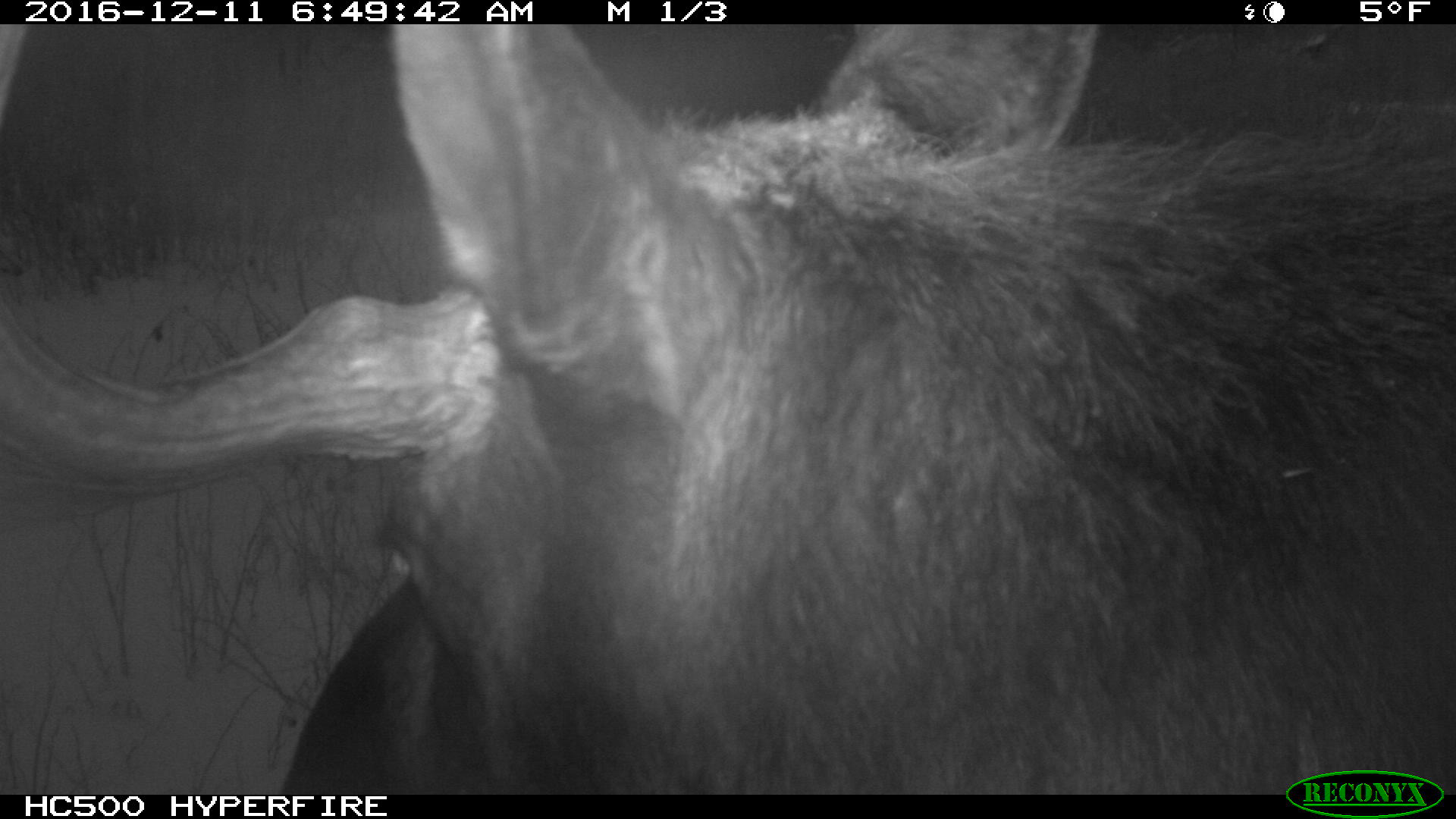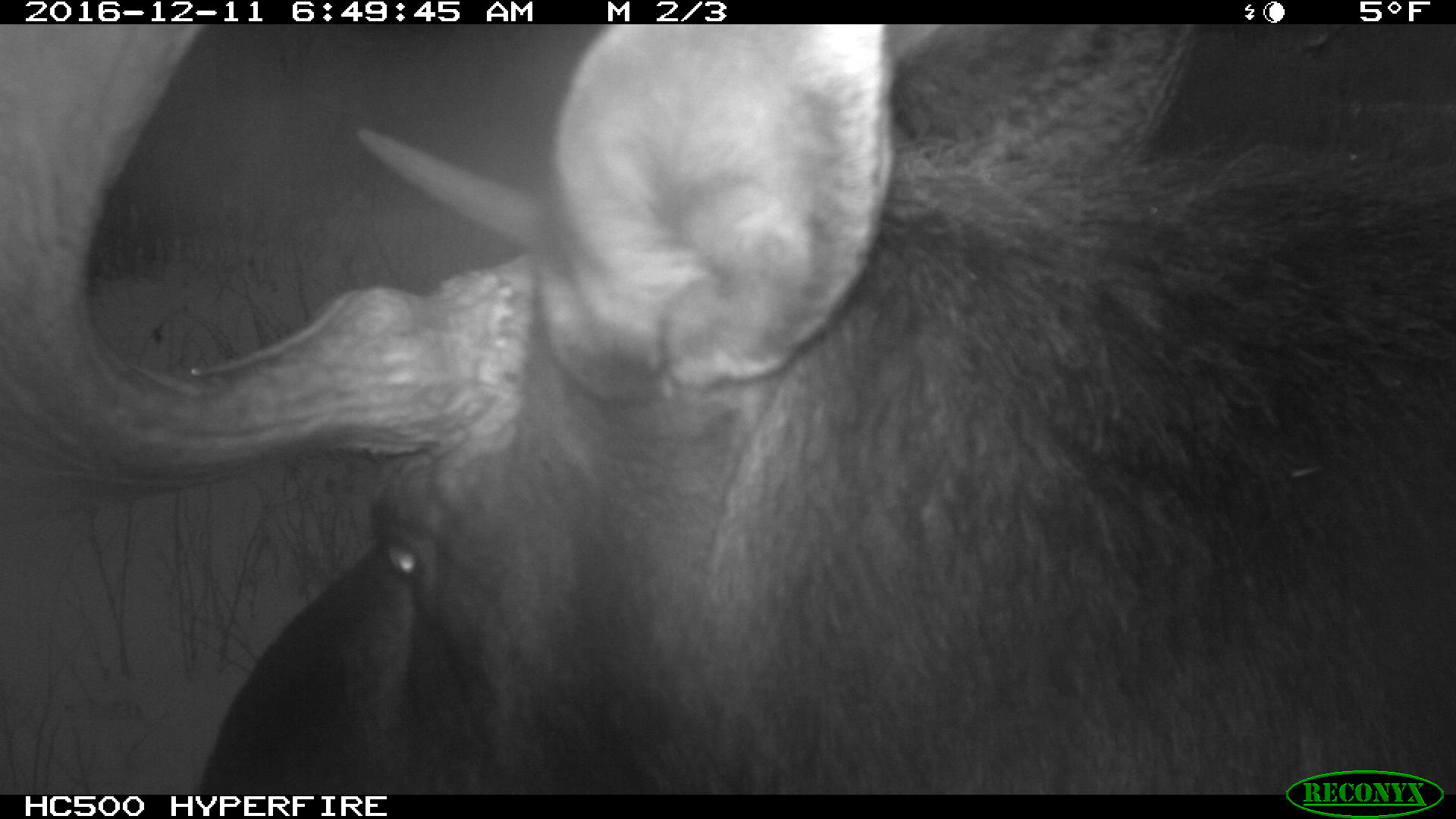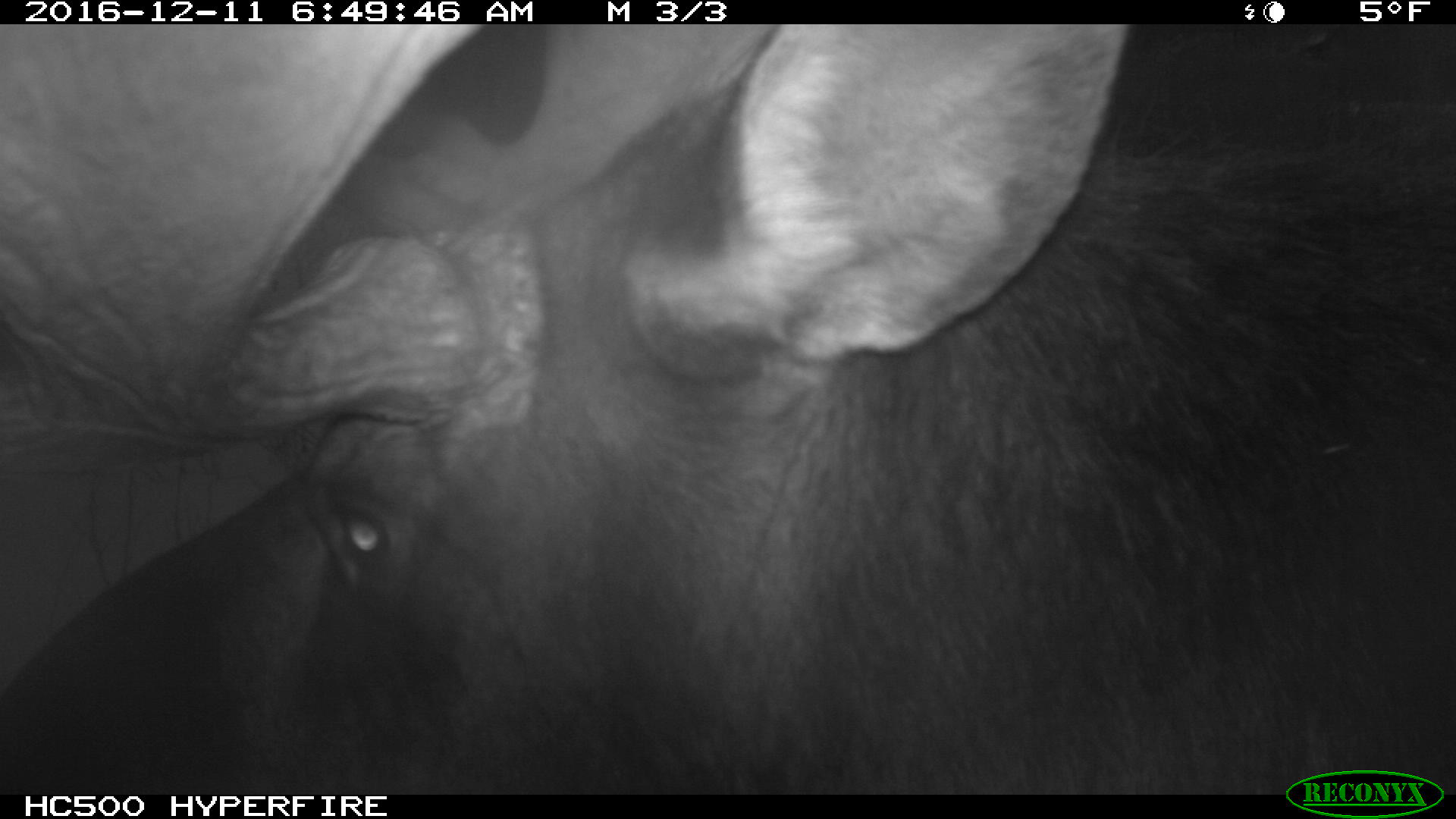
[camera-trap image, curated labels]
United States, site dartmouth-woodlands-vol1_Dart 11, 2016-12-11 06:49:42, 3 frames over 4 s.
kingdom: Animalia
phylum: Chordata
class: Mammalia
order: Artiodactyla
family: Cervidae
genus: Alces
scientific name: Alces alces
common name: moose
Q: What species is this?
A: Moose (Alces alces).